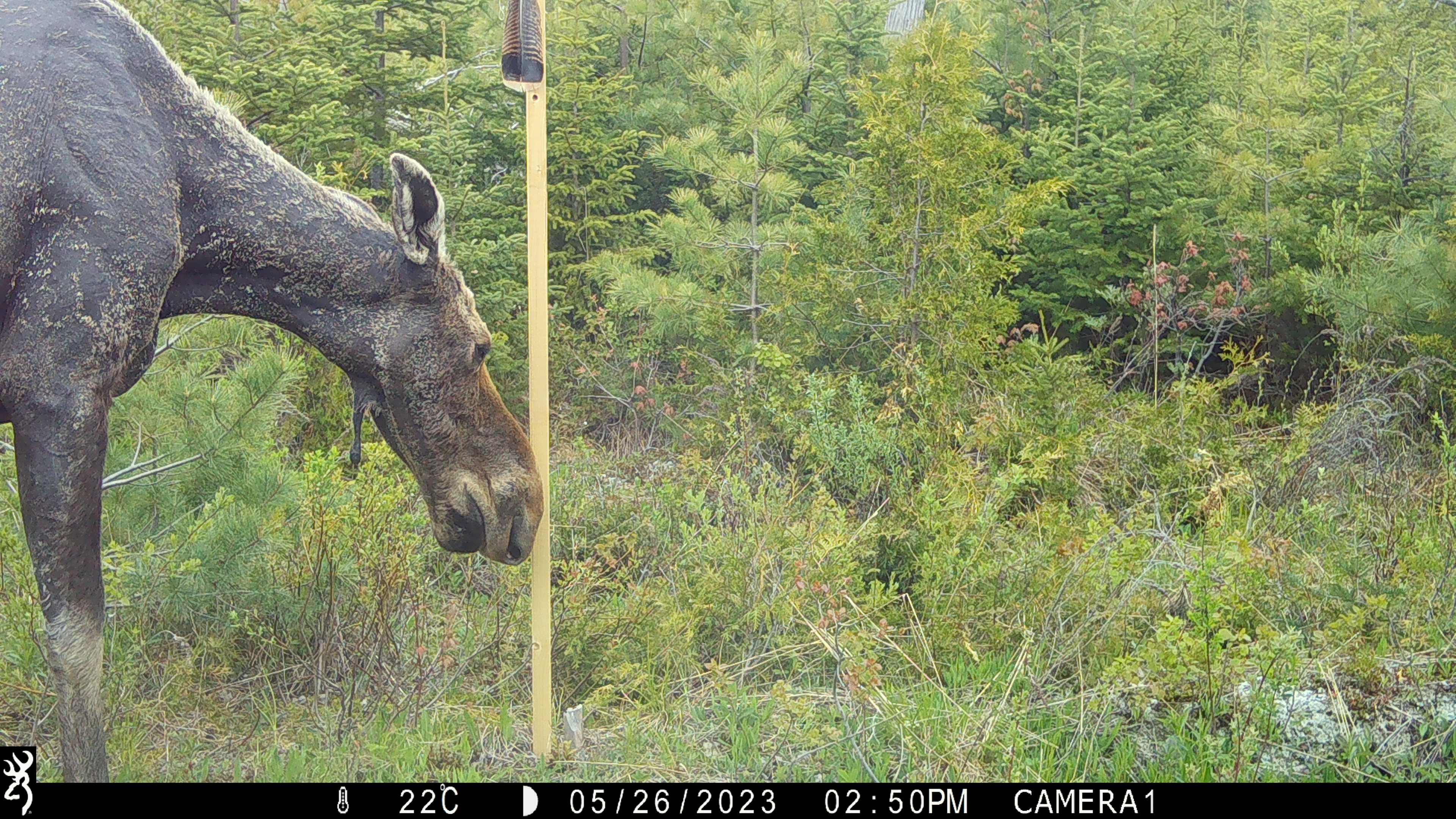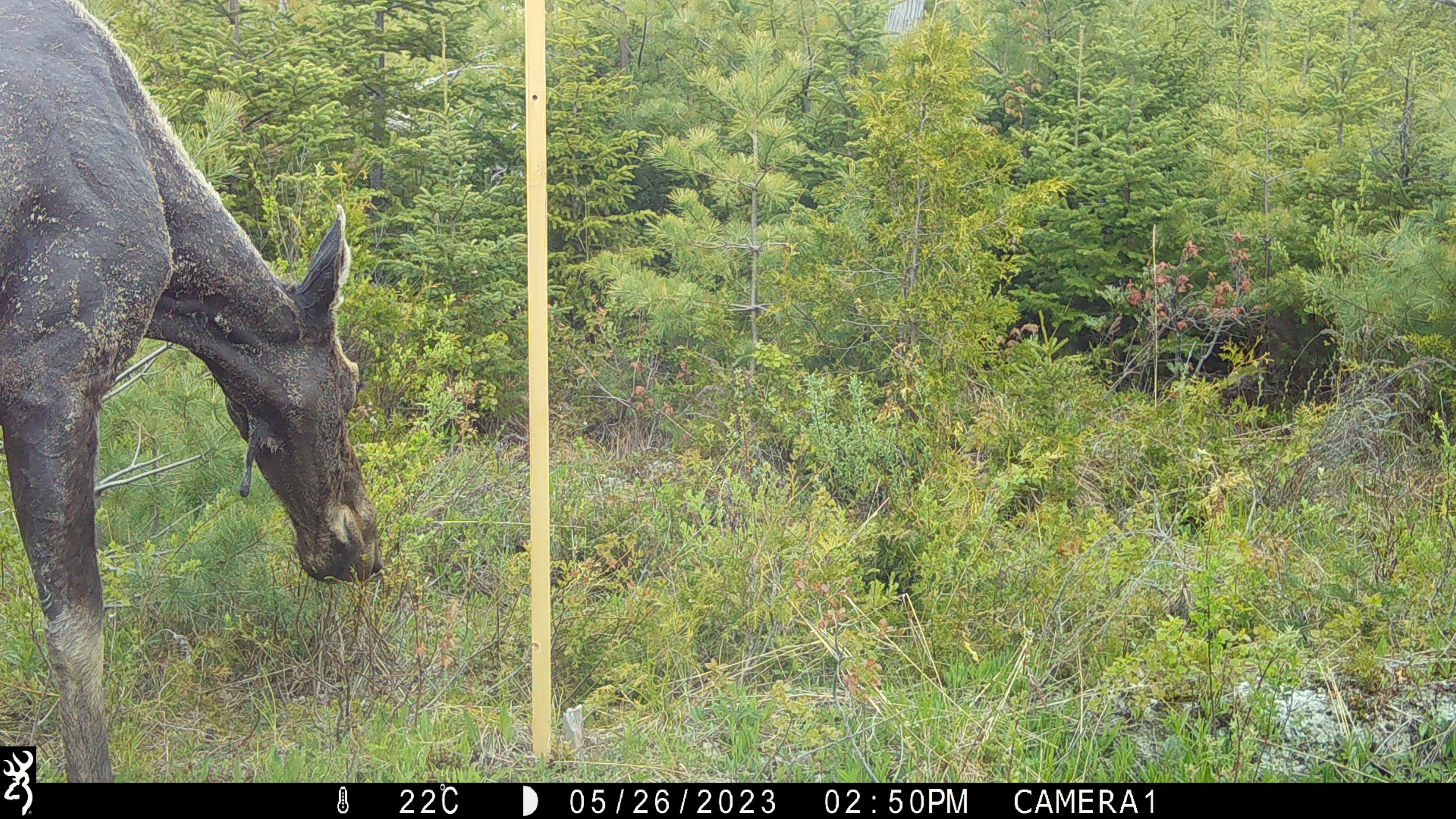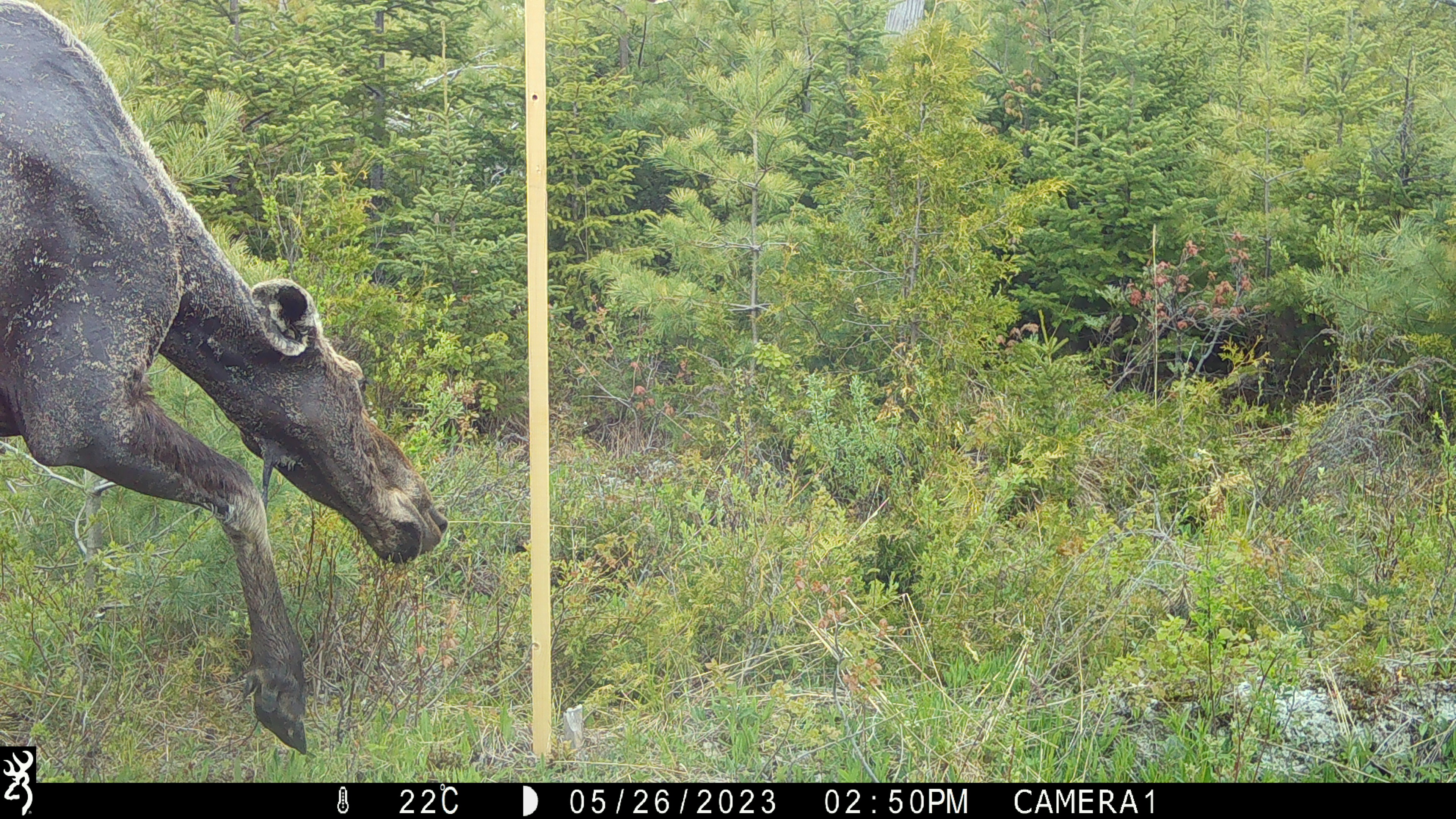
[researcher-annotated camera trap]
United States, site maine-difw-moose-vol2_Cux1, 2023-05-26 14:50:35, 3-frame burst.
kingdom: Animalia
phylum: Chordata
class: Mammalia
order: Artiodactyla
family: Cervidae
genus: Alces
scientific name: Alces alces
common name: moose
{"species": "moose (Alces alces)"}